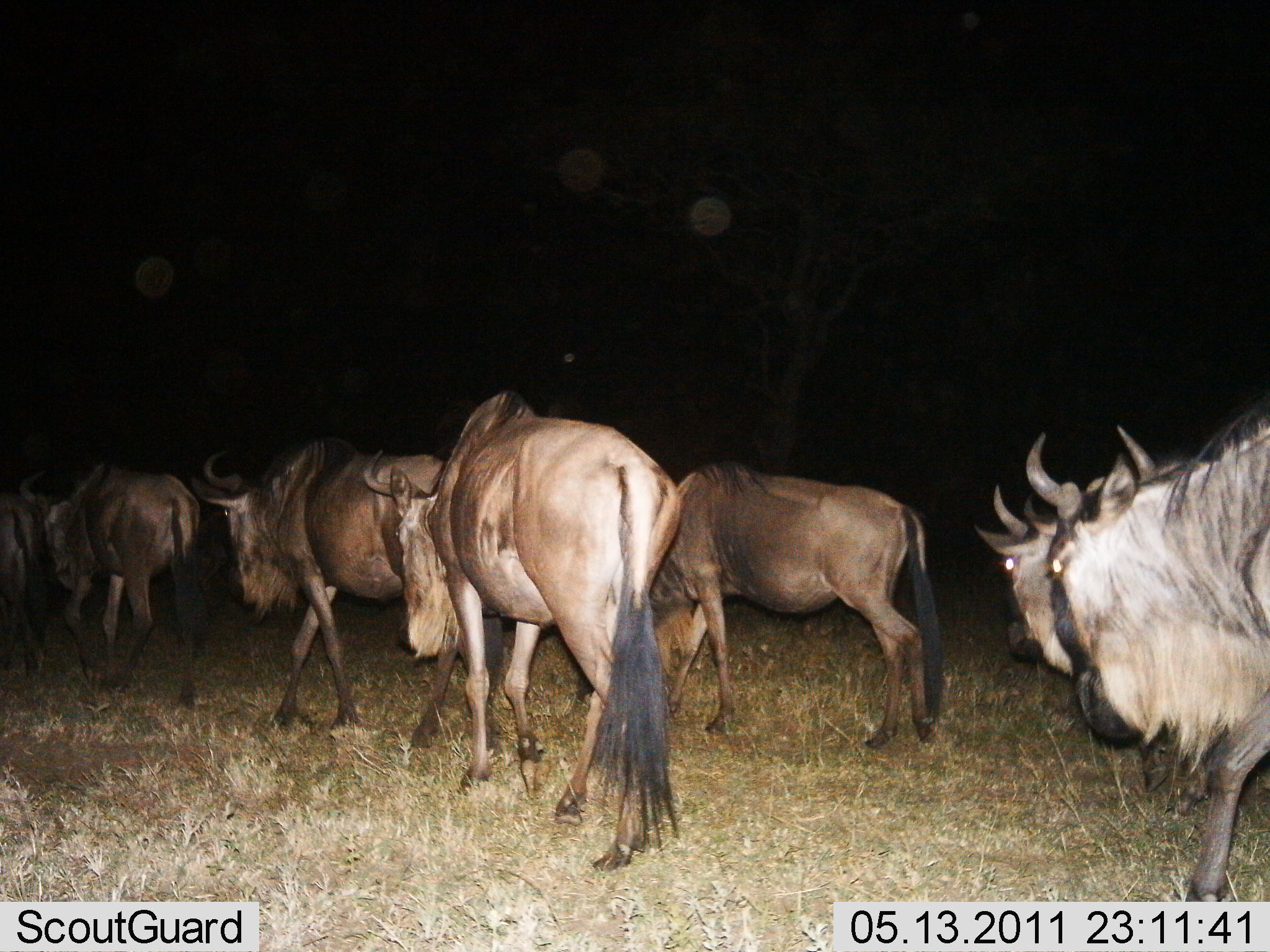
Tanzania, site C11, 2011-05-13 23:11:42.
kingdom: Animalia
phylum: Chordata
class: Mammalia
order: Artiodactyla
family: Bovidae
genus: Connochaetes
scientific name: Connochaetes taurinus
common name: blue wildebeest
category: wildebeest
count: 7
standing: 9%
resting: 0%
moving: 91%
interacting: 0%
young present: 0%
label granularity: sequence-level